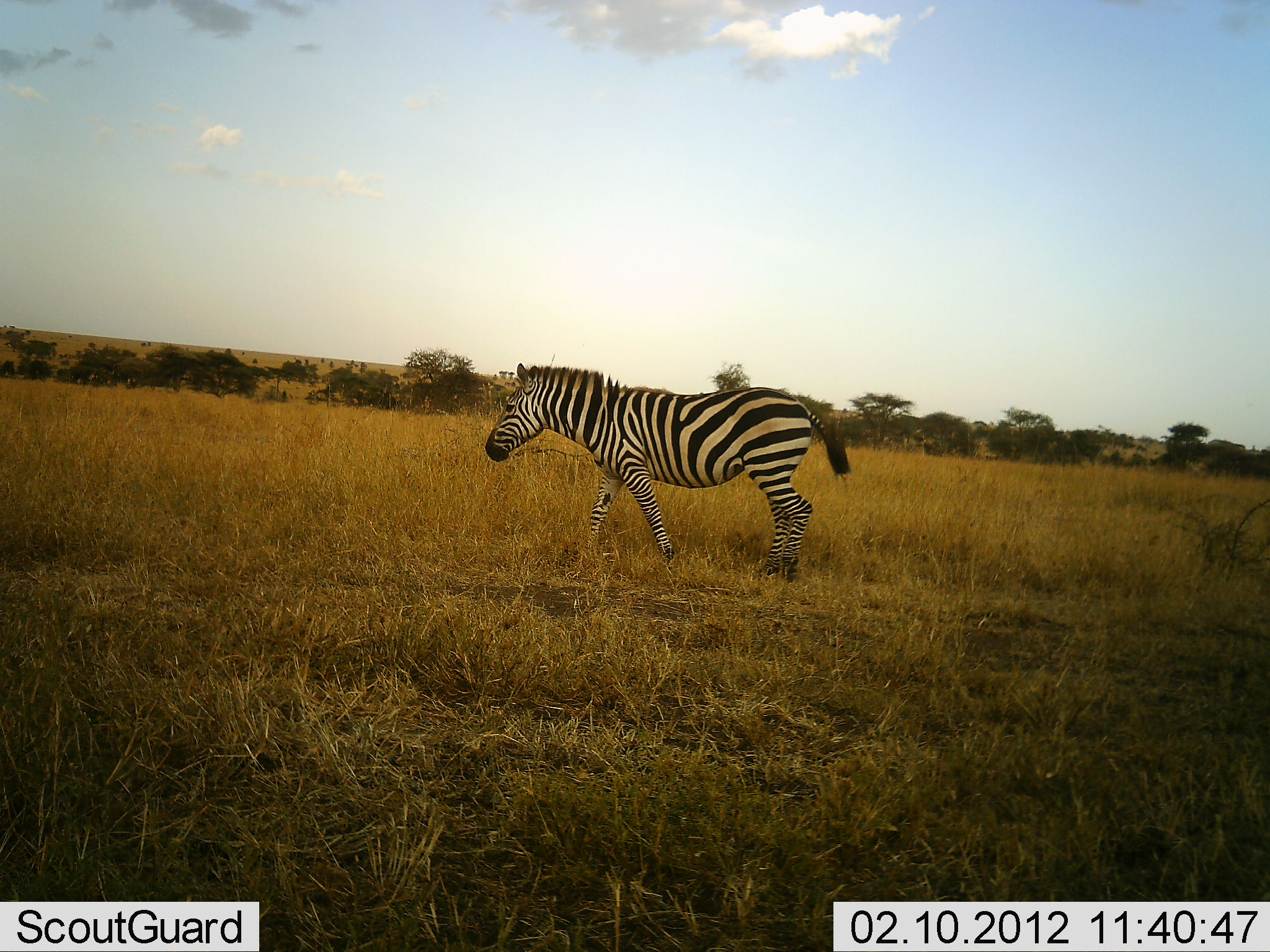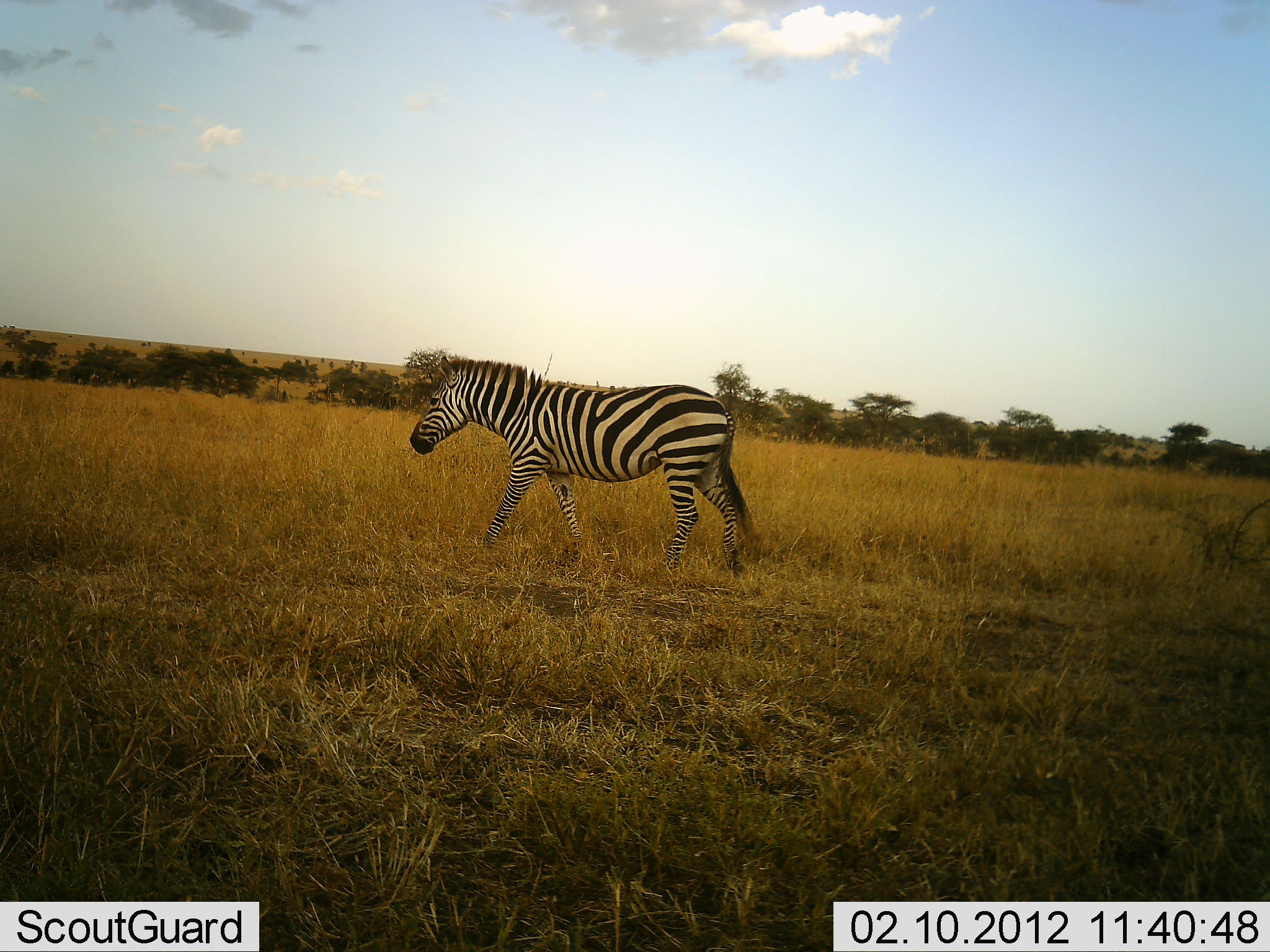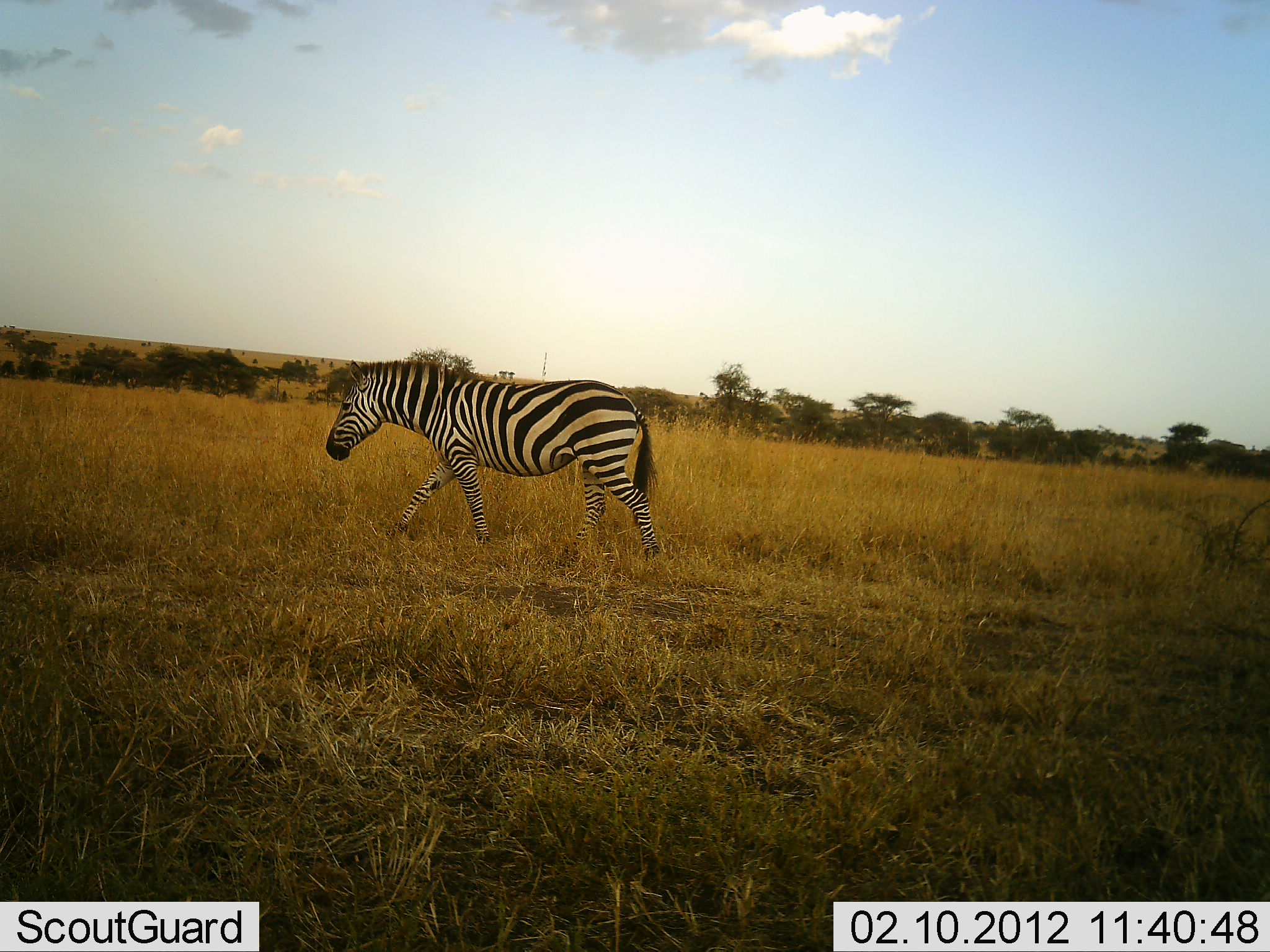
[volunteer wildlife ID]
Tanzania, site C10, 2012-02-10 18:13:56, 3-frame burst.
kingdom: Animalia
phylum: Chordata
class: Mammalia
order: Perissodactyla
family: Equidae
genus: Equus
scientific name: Equus quagga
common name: plains zebra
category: zebra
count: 1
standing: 0%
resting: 4%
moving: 96%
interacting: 0%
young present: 0%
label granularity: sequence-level